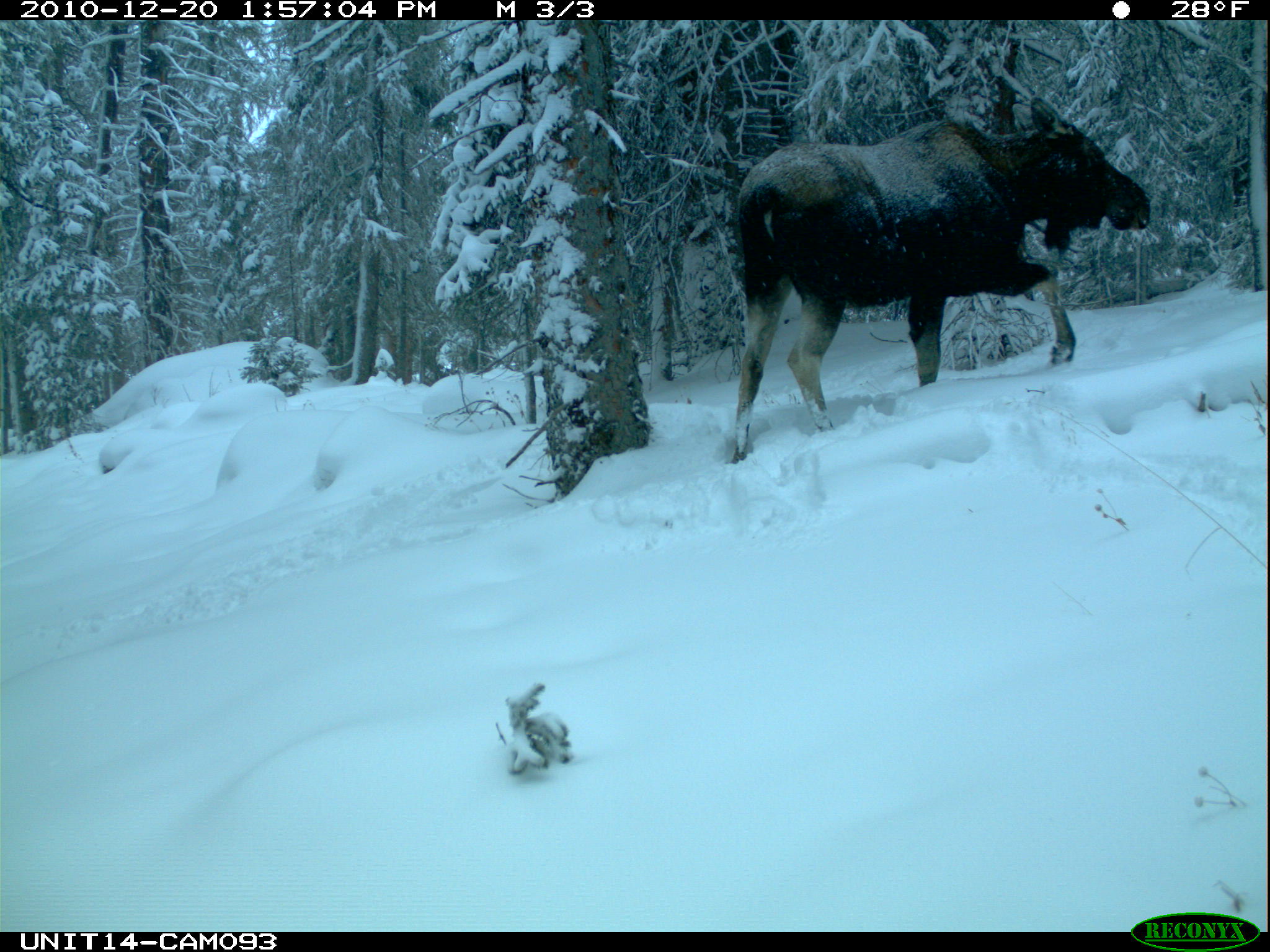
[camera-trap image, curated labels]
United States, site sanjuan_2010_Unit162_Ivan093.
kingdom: Animalia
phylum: Chordata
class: Mammalia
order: Artiodactyla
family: Cervidae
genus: Alces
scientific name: Alces alces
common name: moose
Alces alces (moose).